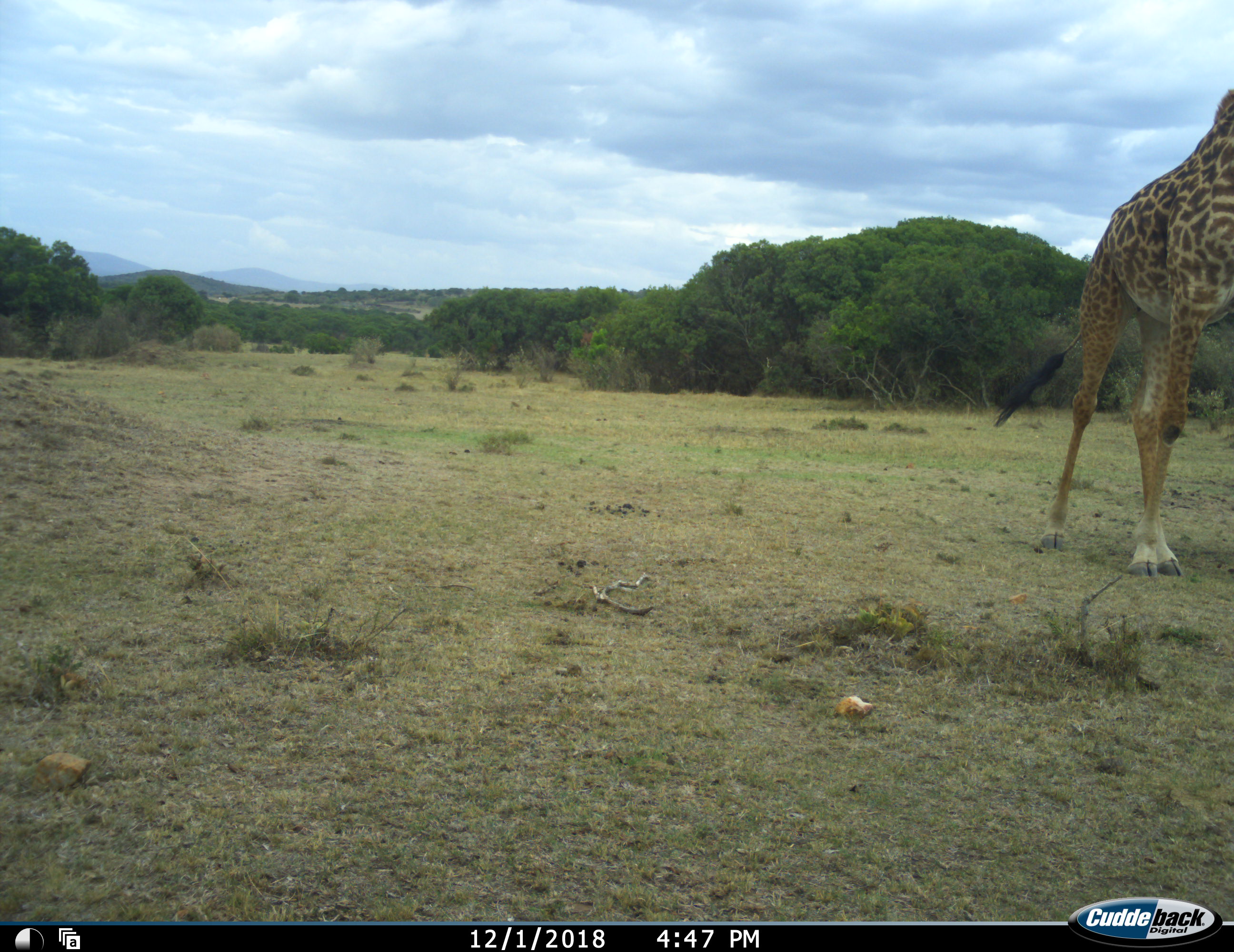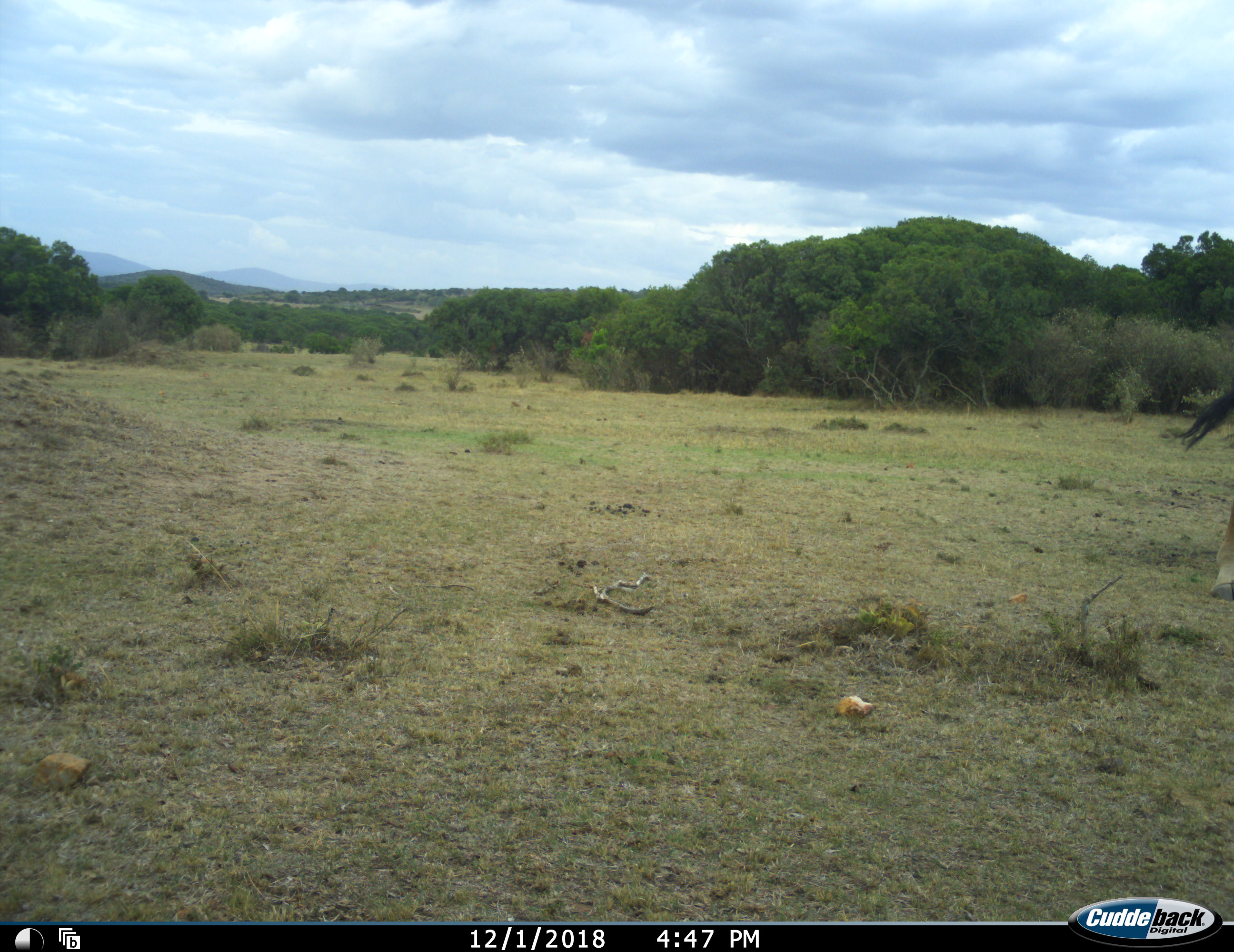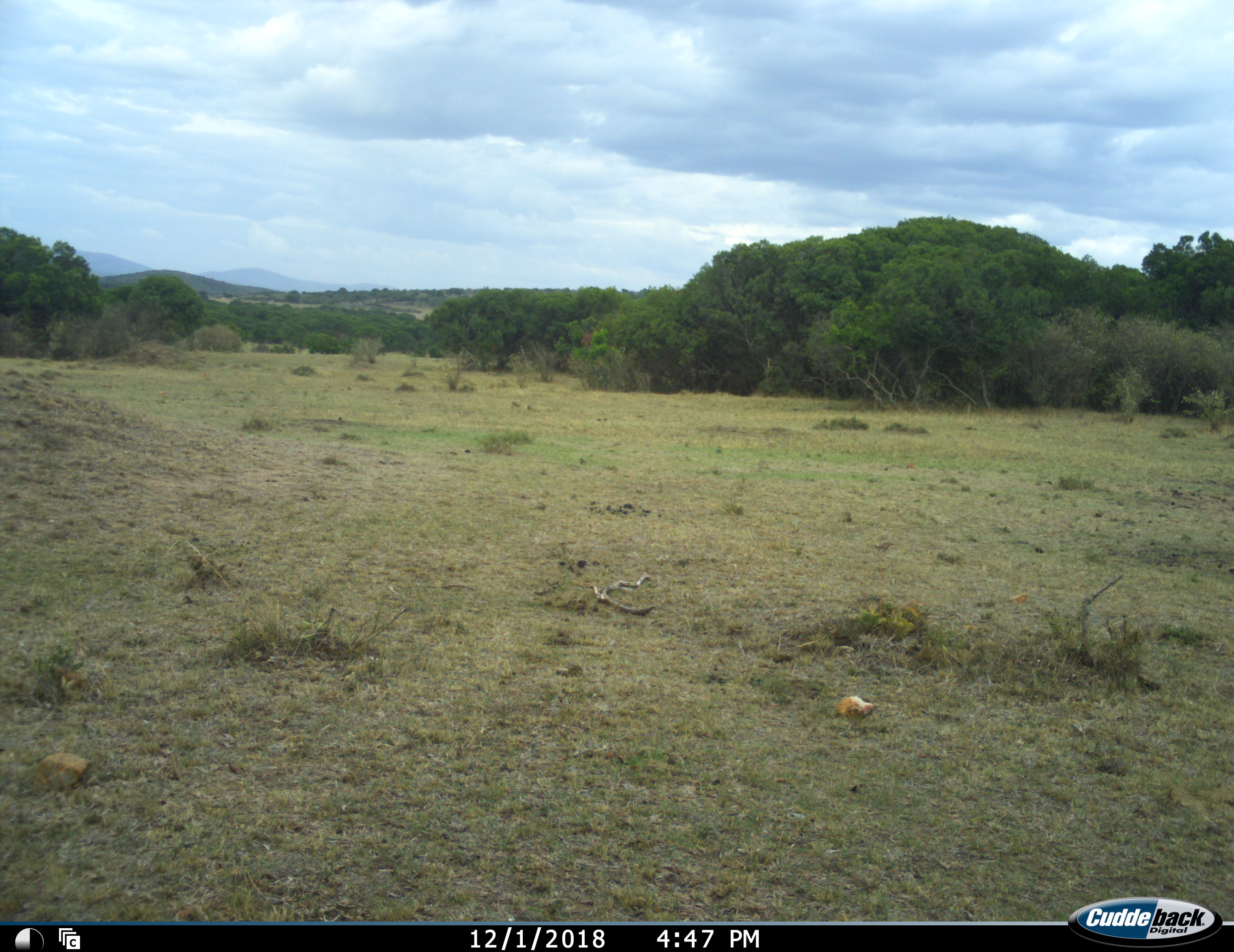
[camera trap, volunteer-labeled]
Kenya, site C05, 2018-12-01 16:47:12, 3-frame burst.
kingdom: Animalia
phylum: Chordata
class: Mammalia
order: Artiodactyla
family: Giraffidae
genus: Giraffa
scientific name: Giraffa camelopardalis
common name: giraffe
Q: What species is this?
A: Giraffe (Giraffa camelopardalis).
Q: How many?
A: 1.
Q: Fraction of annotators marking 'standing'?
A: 0%.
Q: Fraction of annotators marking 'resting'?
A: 0%.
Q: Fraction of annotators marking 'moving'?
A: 100%.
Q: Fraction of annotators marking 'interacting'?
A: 0%.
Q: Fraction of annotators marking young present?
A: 0%.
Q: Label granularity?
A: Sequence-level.